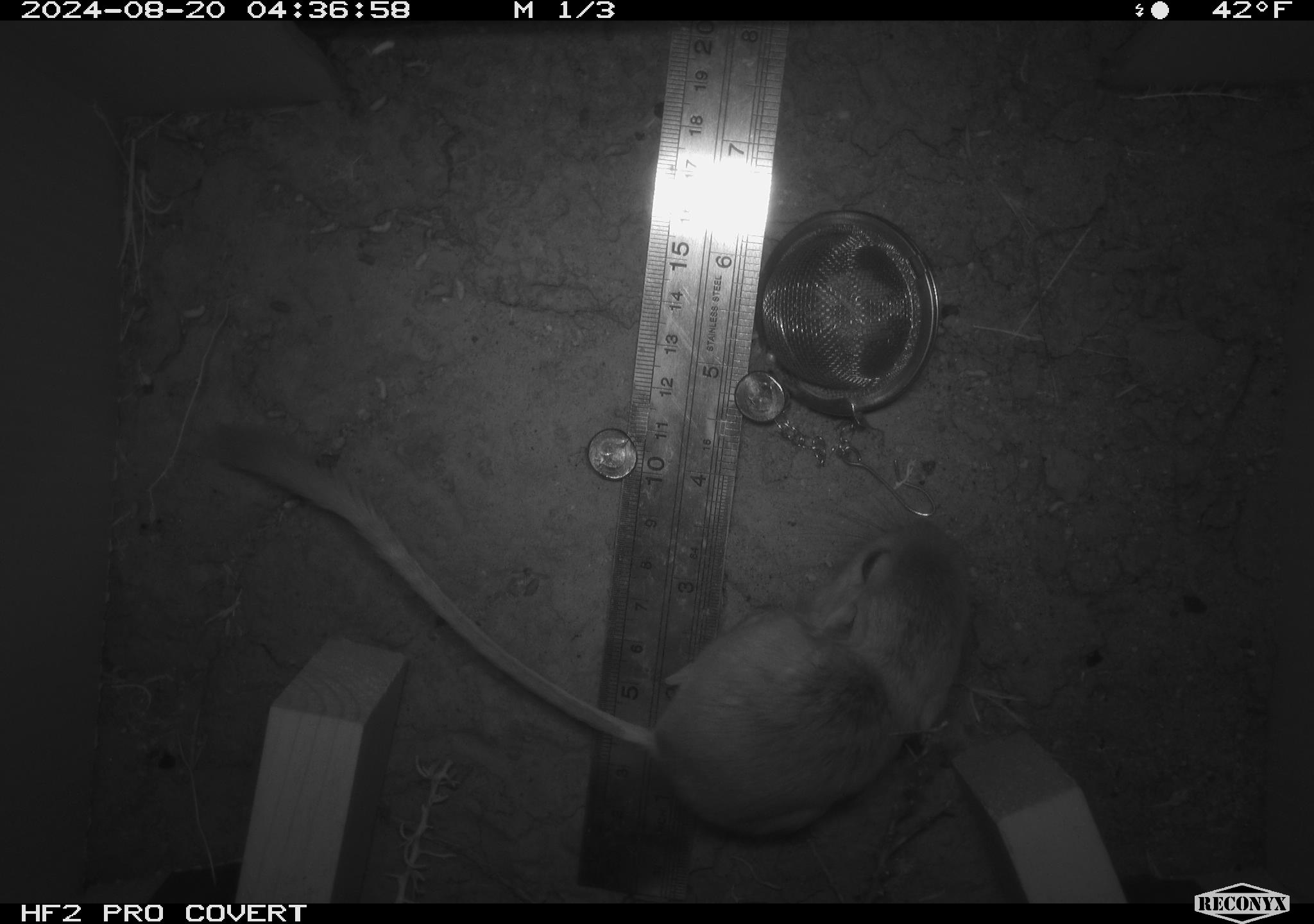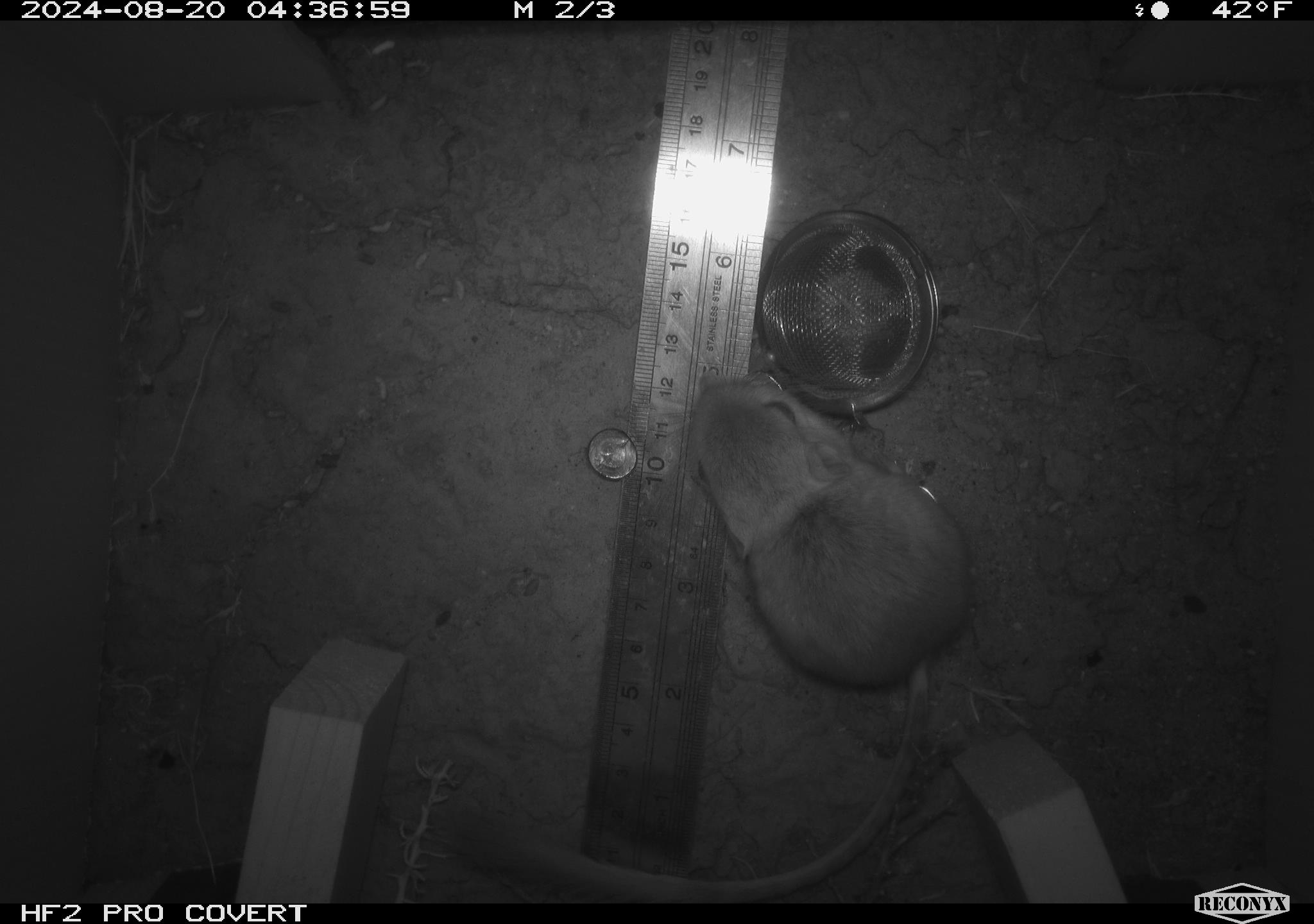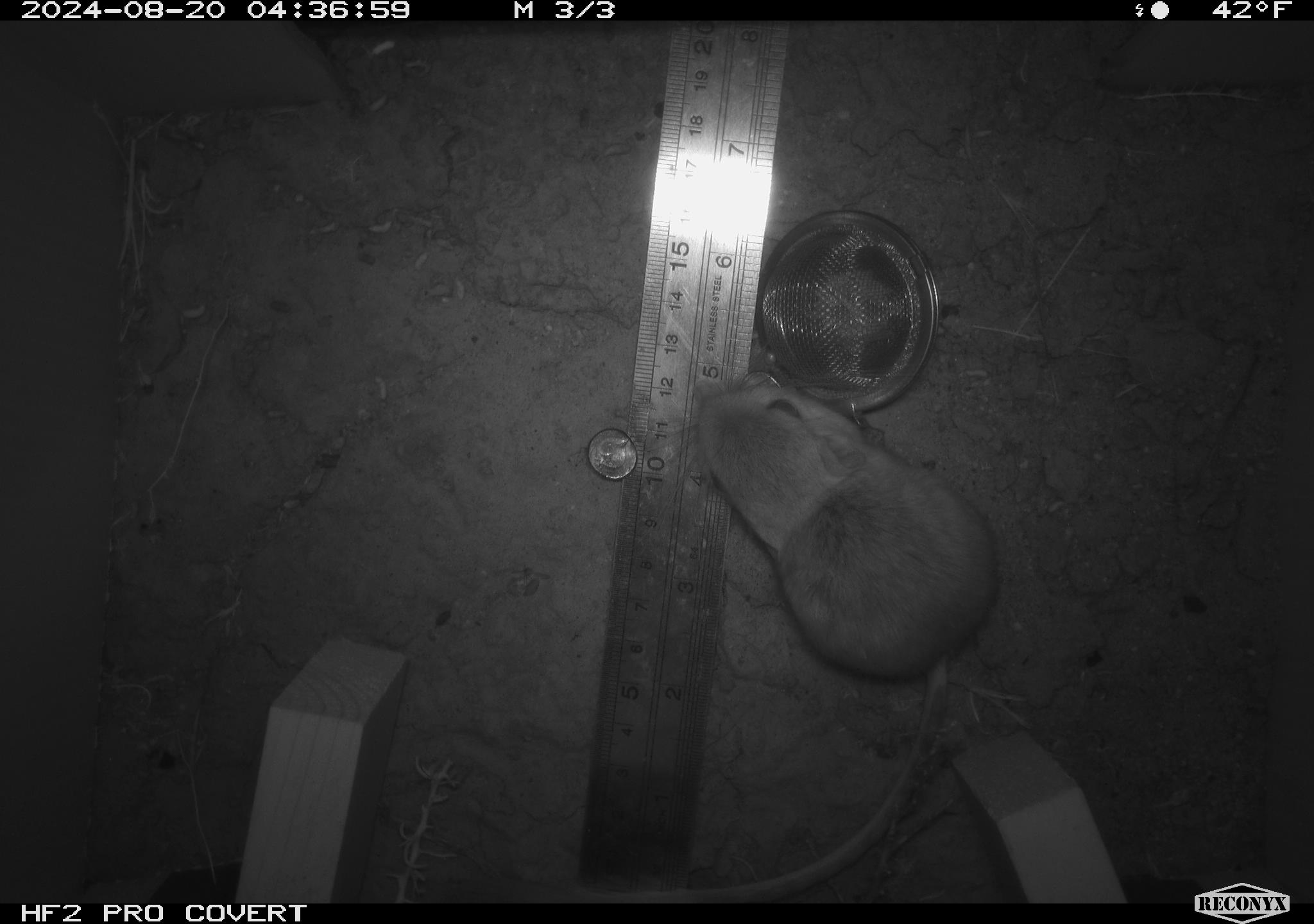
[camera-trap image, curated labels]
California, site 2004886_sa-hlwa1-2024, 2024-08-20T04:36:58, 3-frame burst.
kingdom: Animalia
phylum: Chordata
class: Mammalia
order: Rodentia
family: Heteromyidae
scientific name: Heteromyidae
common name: kangaroo rats and pocket mice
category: heteromyidae family